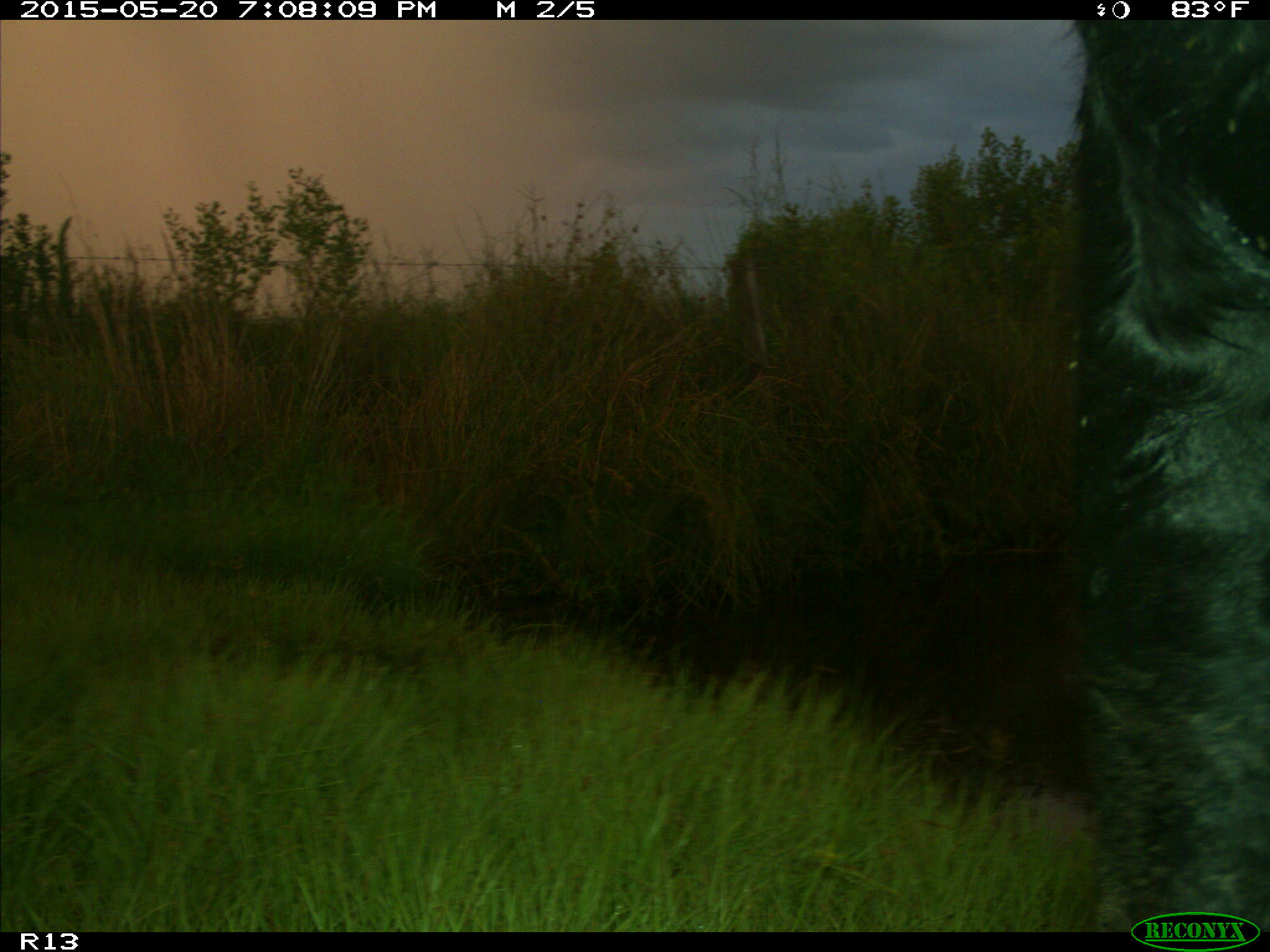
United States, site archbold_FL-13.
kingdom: Animalia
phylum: Chordata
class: Mammalia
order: Artiodactyla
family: Bovidae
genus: Bos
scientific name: Bos taurus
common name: domestic cow